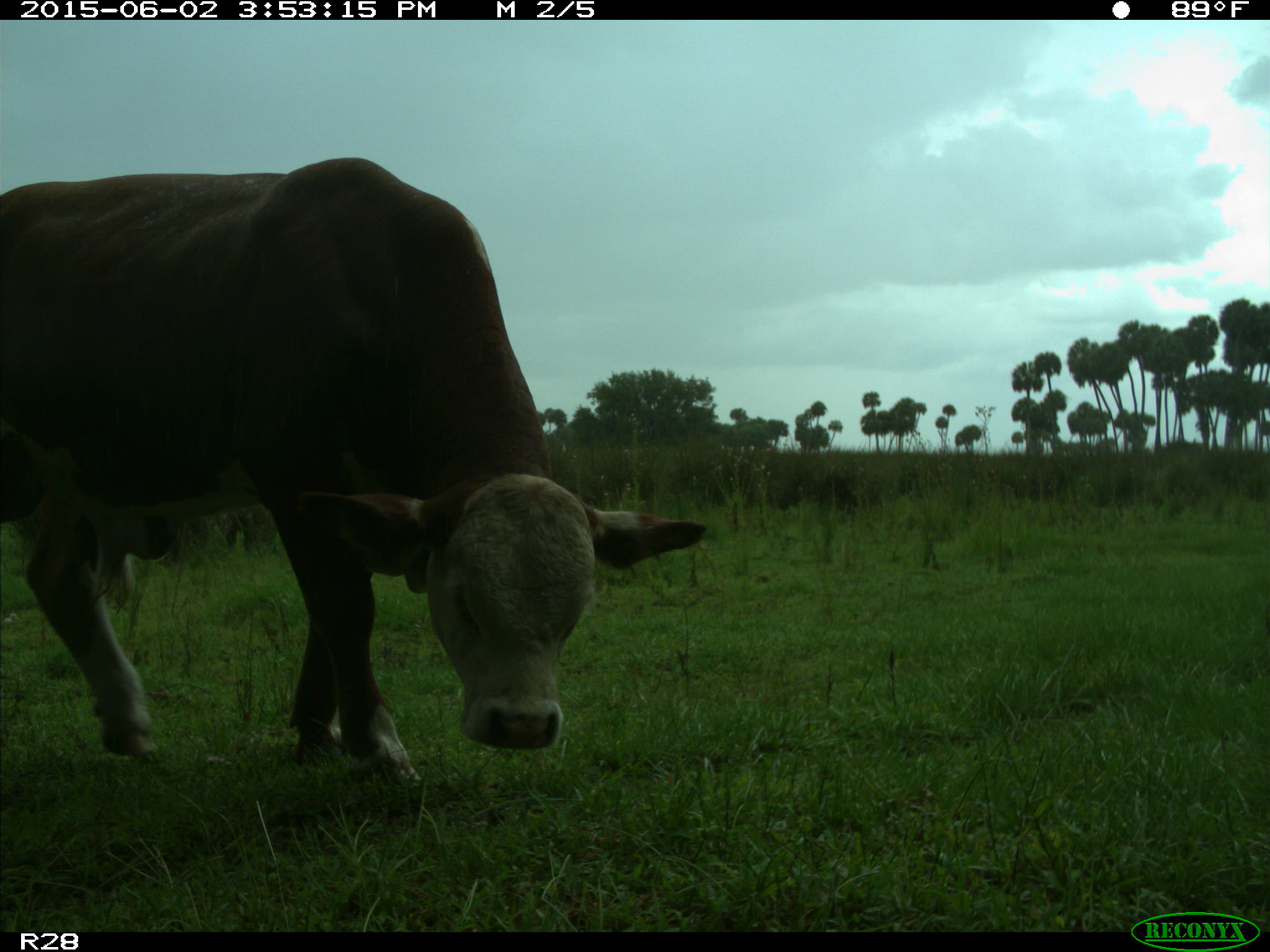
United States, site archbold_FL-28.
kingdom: Animalia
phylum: Chordata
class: Mammalia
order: Artiodactyla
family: Bovidae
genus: Bos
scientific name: Bos taurus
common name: domestic cow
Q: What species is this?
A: Bos taurus (domestic cow).